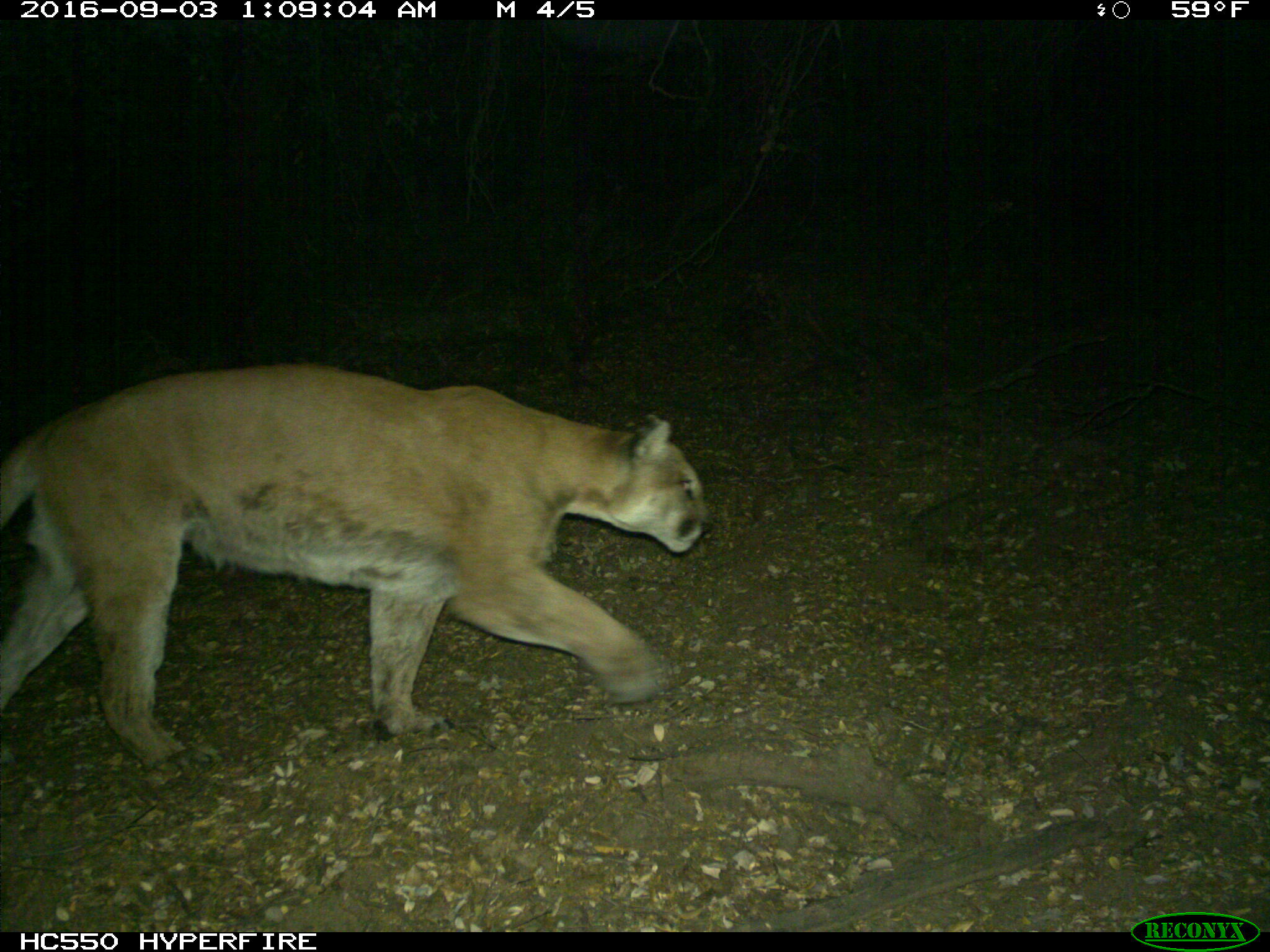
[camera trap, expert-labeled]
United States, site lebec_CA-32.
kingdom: Animalia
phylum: Chordata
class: Mammalia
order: Carnivora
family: Felidae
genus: Puma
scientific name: Puma concolor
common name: mountain lion